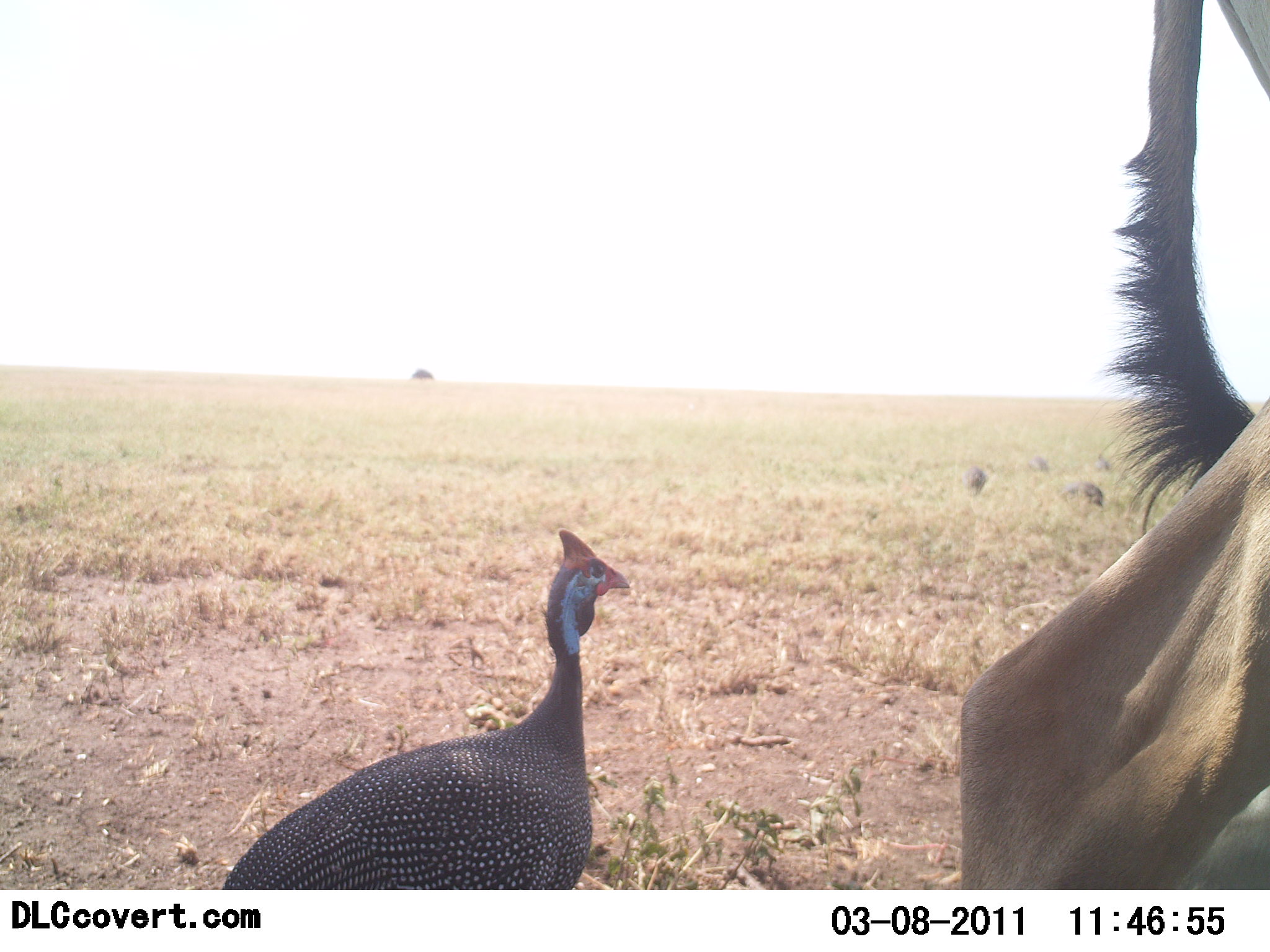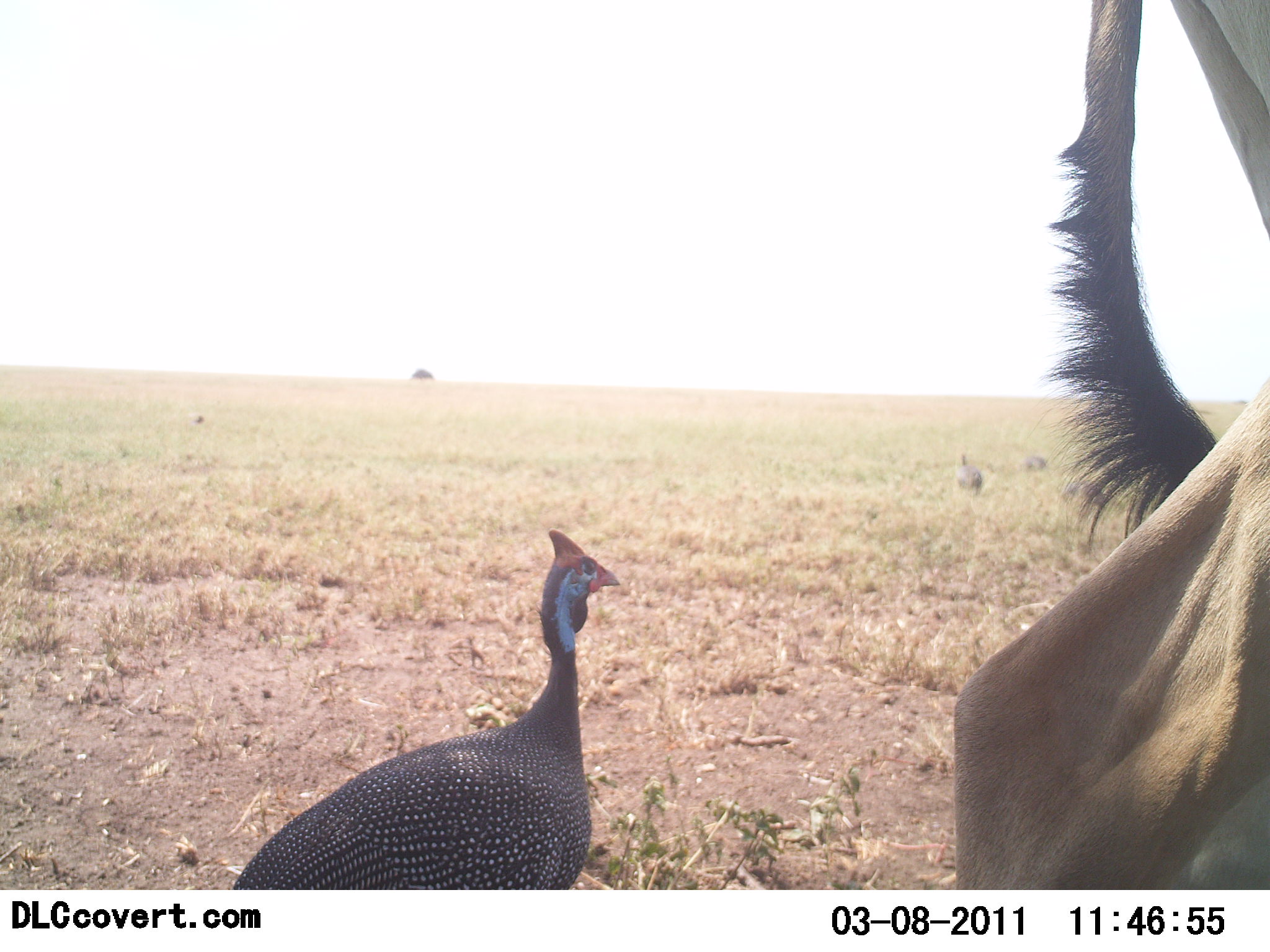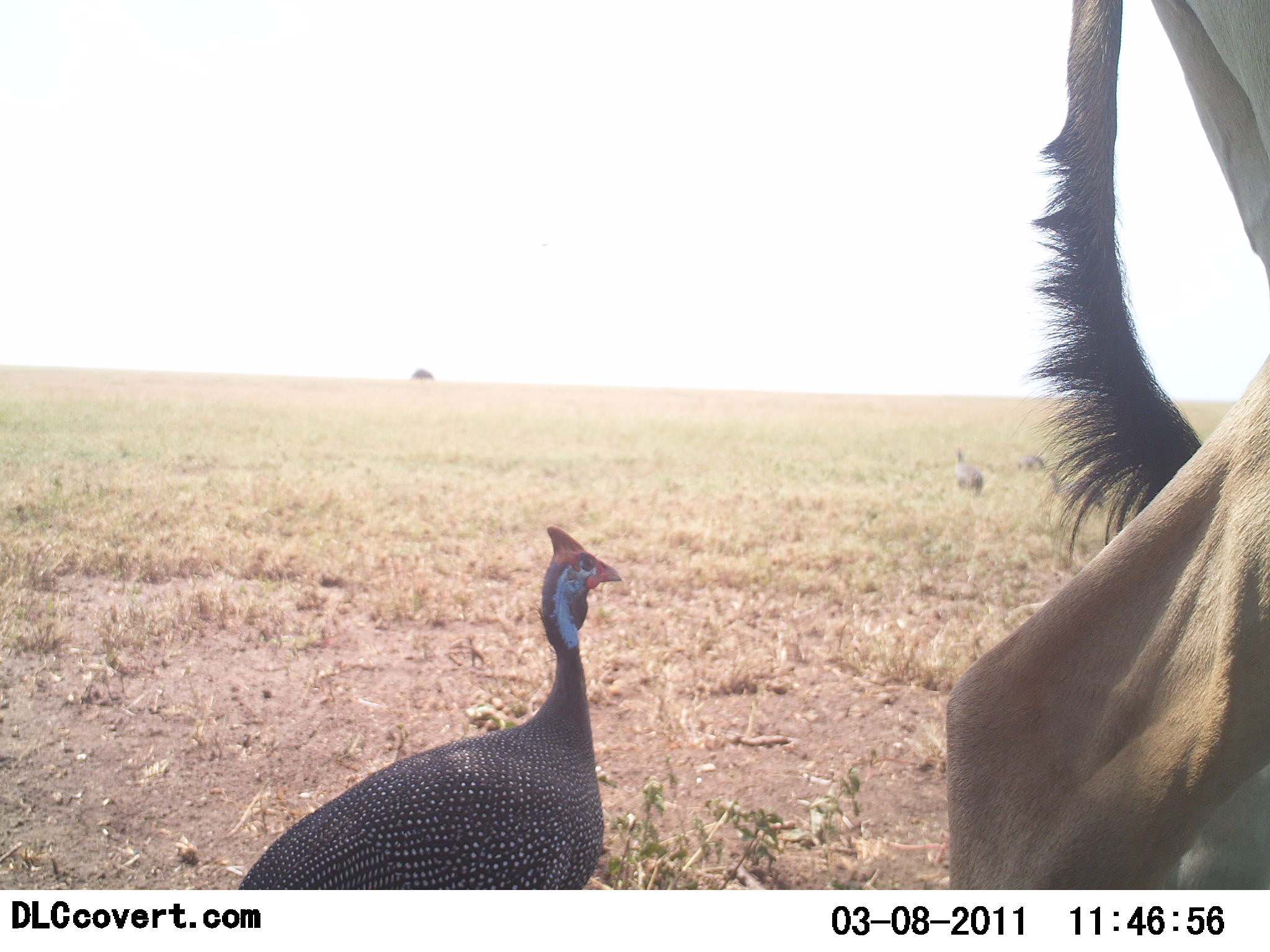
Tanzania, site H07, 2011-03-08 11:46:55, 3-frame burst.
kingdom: Animalia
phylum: Chordata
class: Aves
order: Galliformes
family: Numididae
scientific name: Numididae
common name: guinea fowl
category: guineafowl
Guineafowl (guinea fowl) (Numididae), count 2. Behavior (volunteer vote fractions): standing 79%, resting 4%, moving 21%, interacting 0%. Young present (vote fraction): 0%. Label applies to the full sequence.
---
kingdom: Animalia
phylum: Chordata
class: Mammalia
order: Artiodactyla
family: Bovidae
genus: Connochaetes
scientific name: Connochaetes taurinus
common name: blue wildebeest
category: wildebeest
Wildebeest (blue wildebeest) (Connochaetes taurinus), count 1. Behavior (volunteer vote fractions): standing 57%, resting 14%, moving 29%, interacting 0%. Young present (vote fraction): 0%. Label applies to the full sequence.